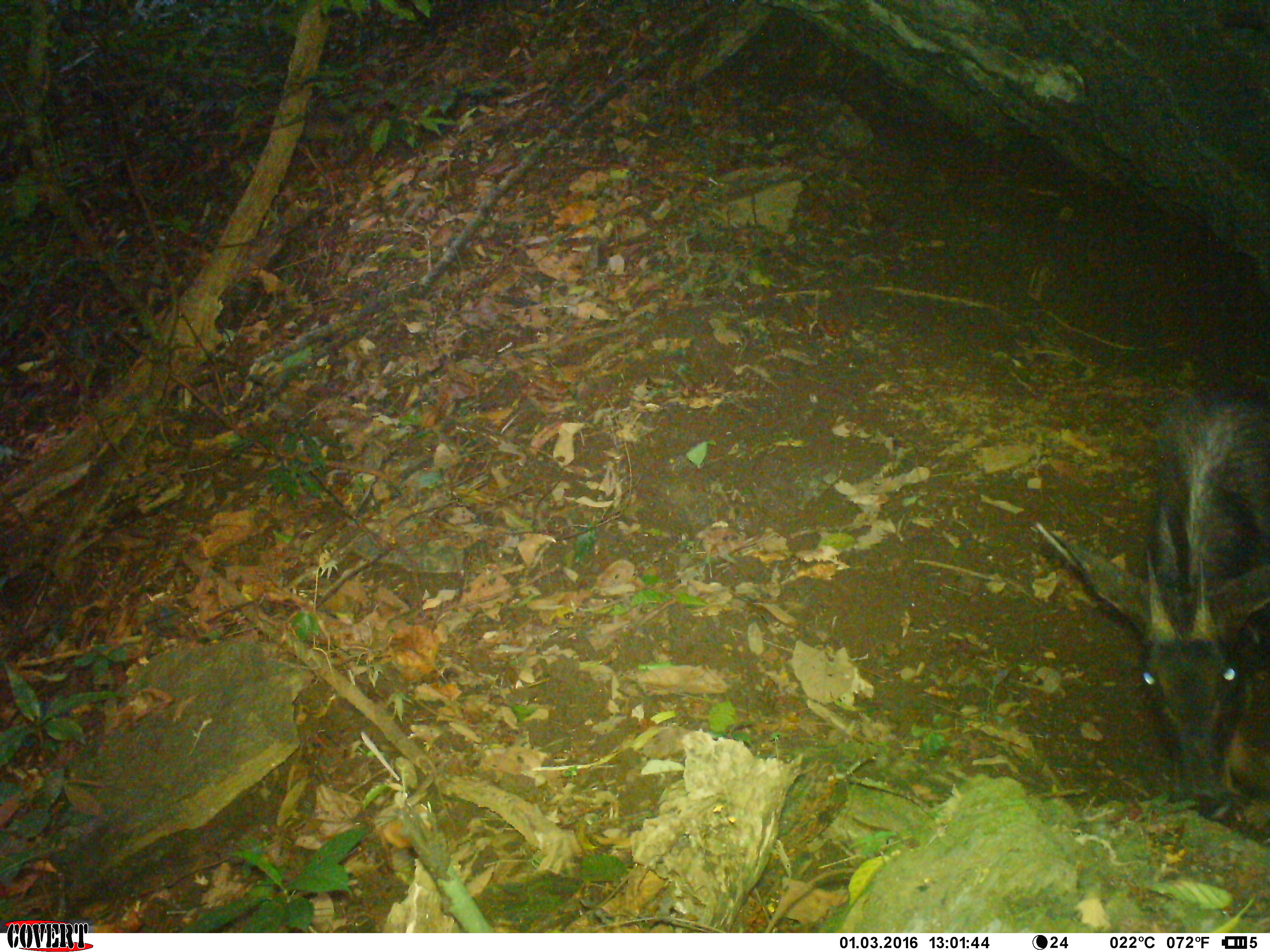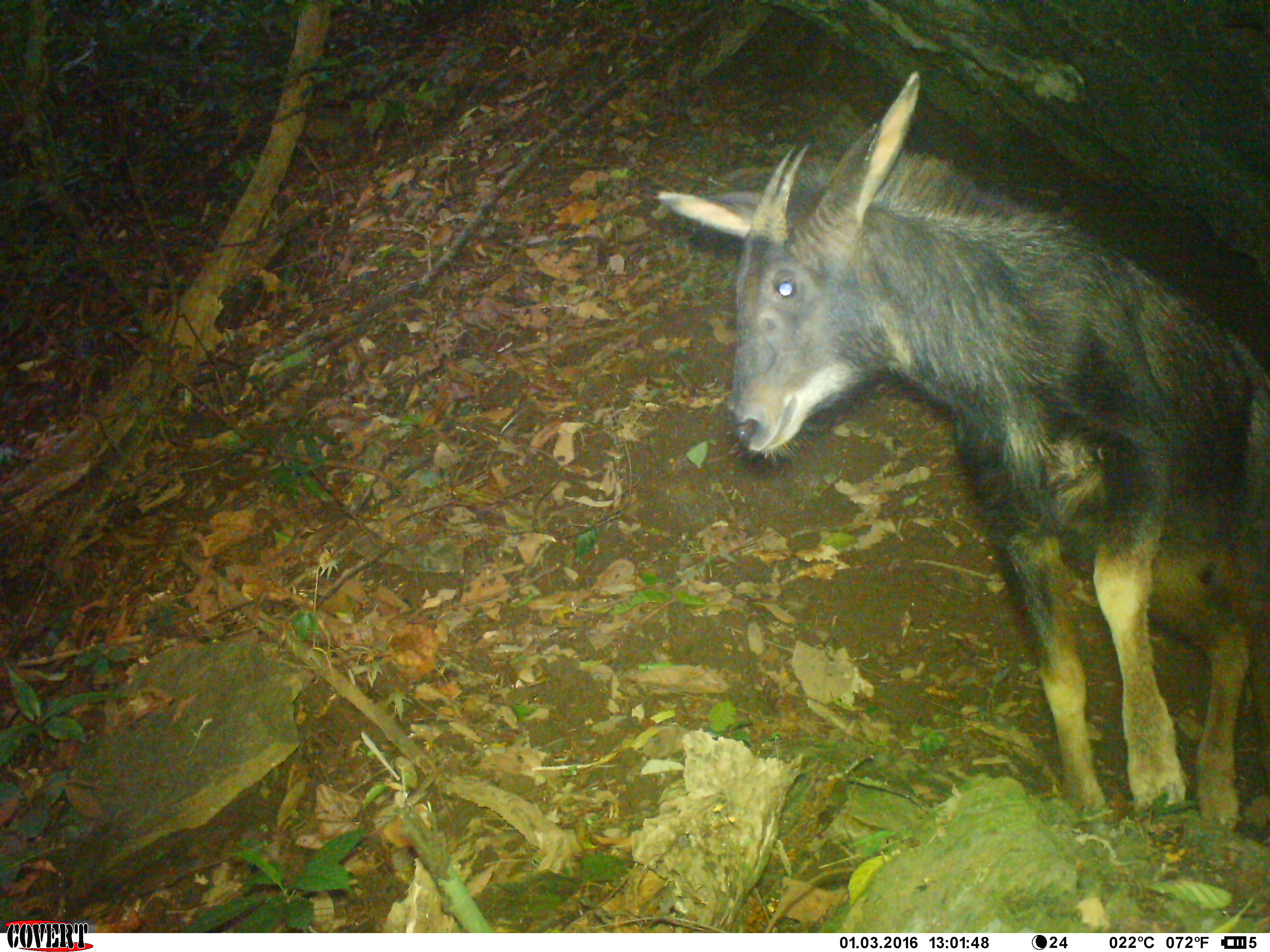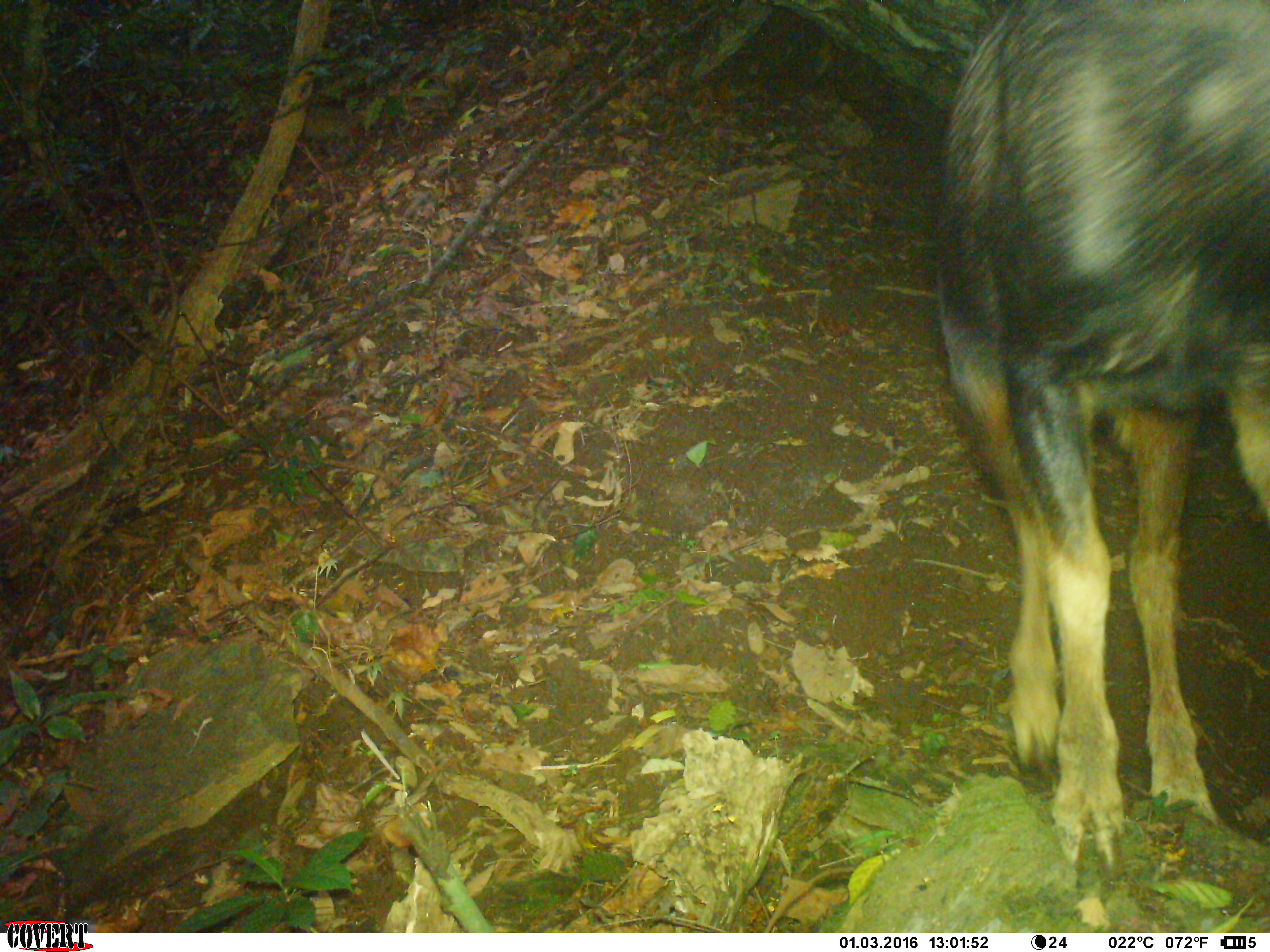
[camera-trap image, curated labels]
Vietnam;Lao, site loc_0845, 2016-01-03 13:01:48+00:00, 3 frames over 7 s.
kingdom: Animalia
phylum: Chordata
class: Mammalia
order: Artiodactyla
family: Bovidae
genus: Capricornis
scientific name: Capricornis sumatraensis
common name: chinese serow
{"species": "chinese serow (Capricornis sumatraensis)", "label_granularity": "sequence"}